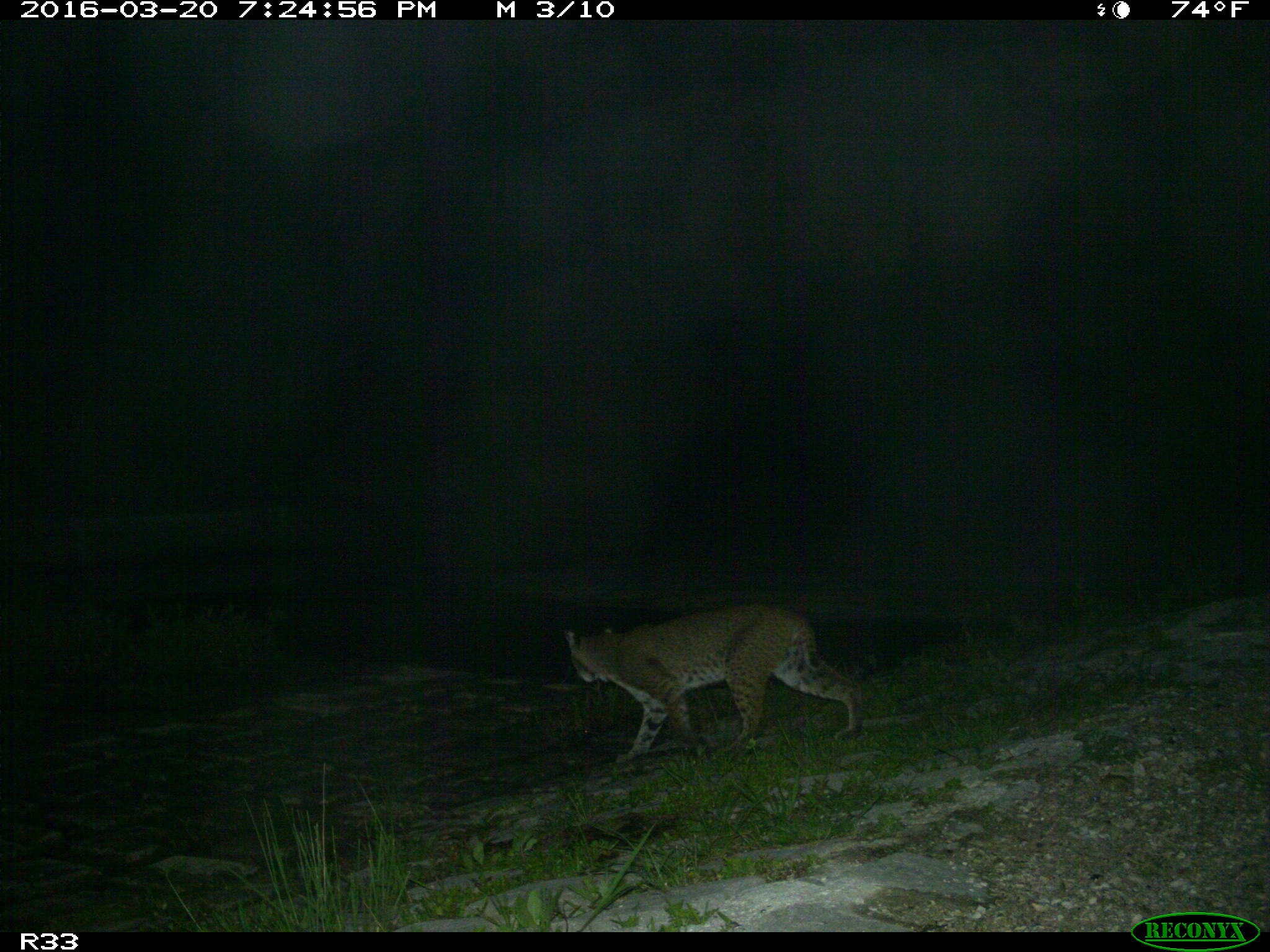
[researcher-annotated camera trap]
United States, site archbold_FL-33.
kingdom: Animalia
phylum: Chordata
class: Mammalia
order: Carnivora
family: Felidae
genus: Lynx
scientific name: Lynx rufus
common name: bobcat